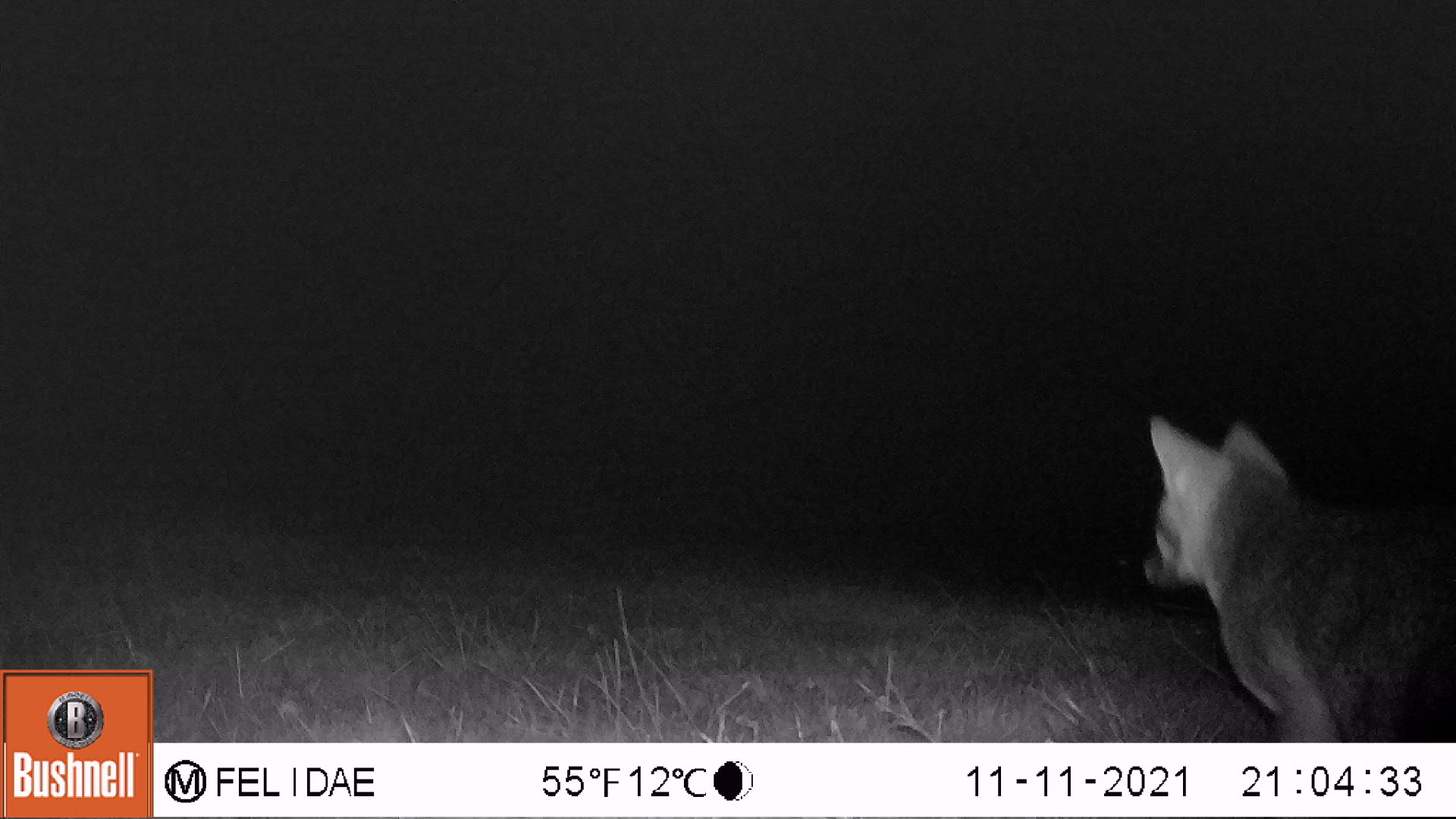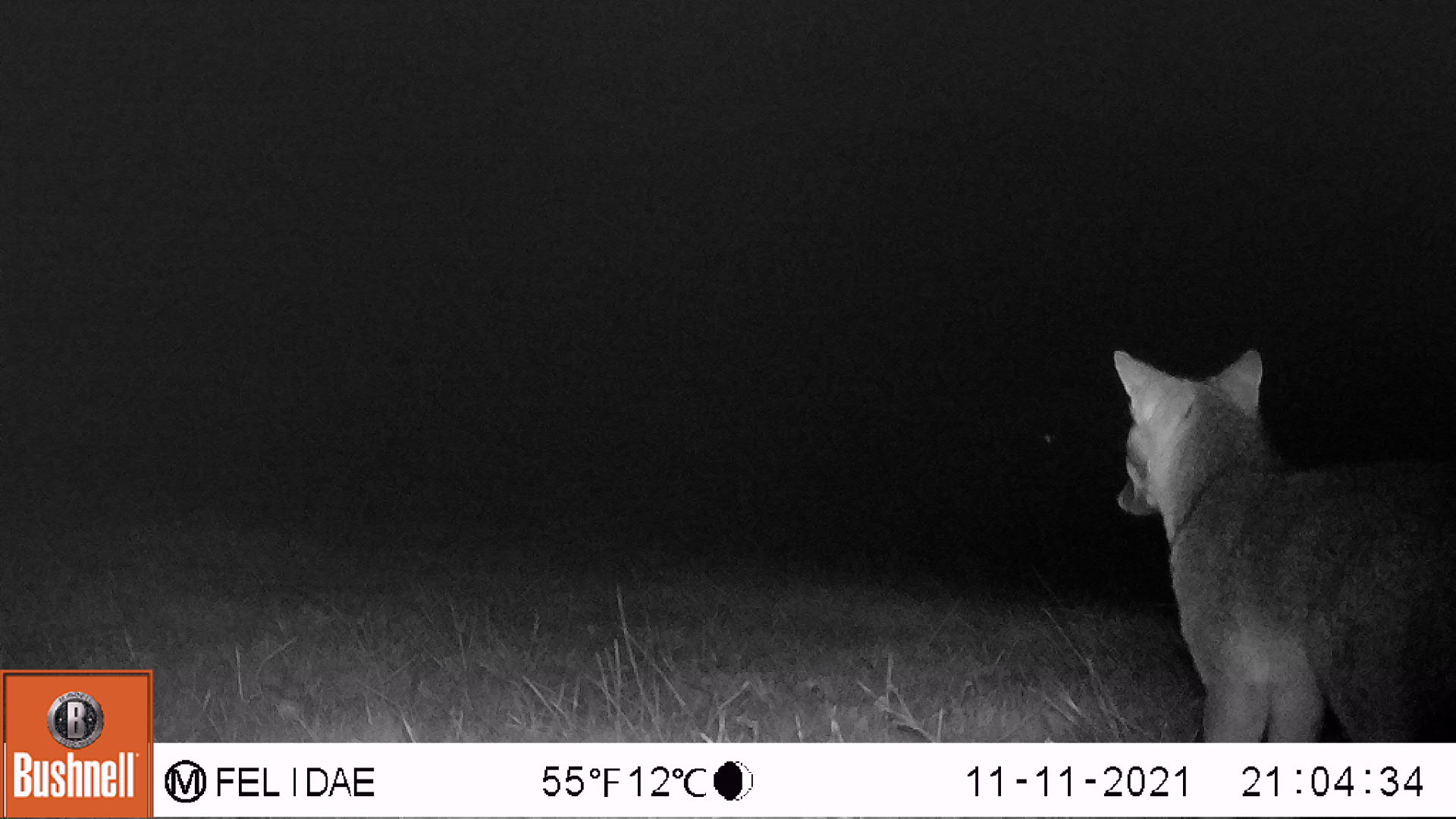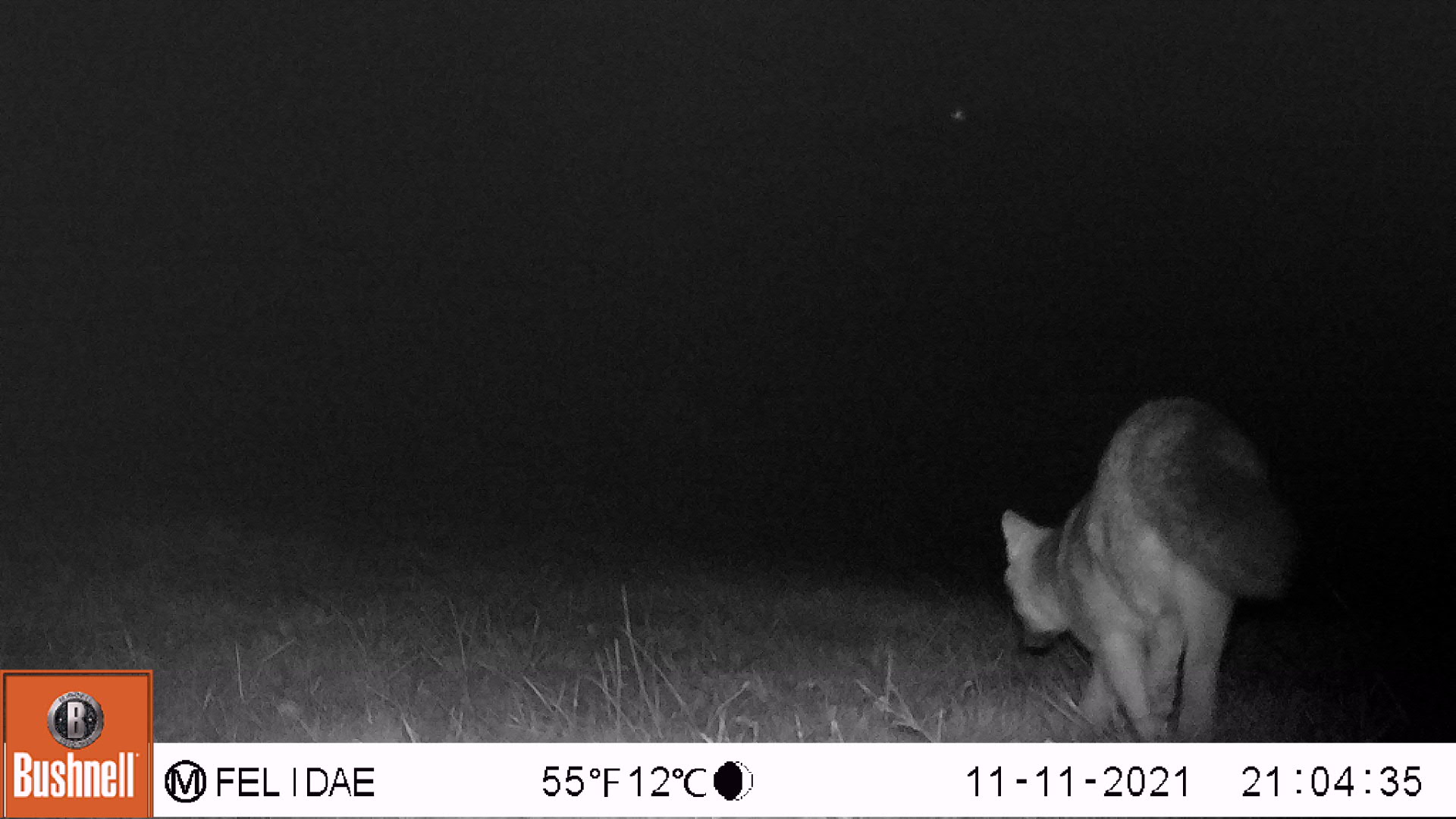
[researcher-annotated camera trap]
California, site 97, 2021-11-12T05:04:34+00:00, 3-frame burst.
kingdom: Animalia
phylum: Chordata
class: Mammalia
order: Carnivora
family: Canidae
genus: Urocyon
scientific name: Urocyon cinereoargenteus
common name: gray fox